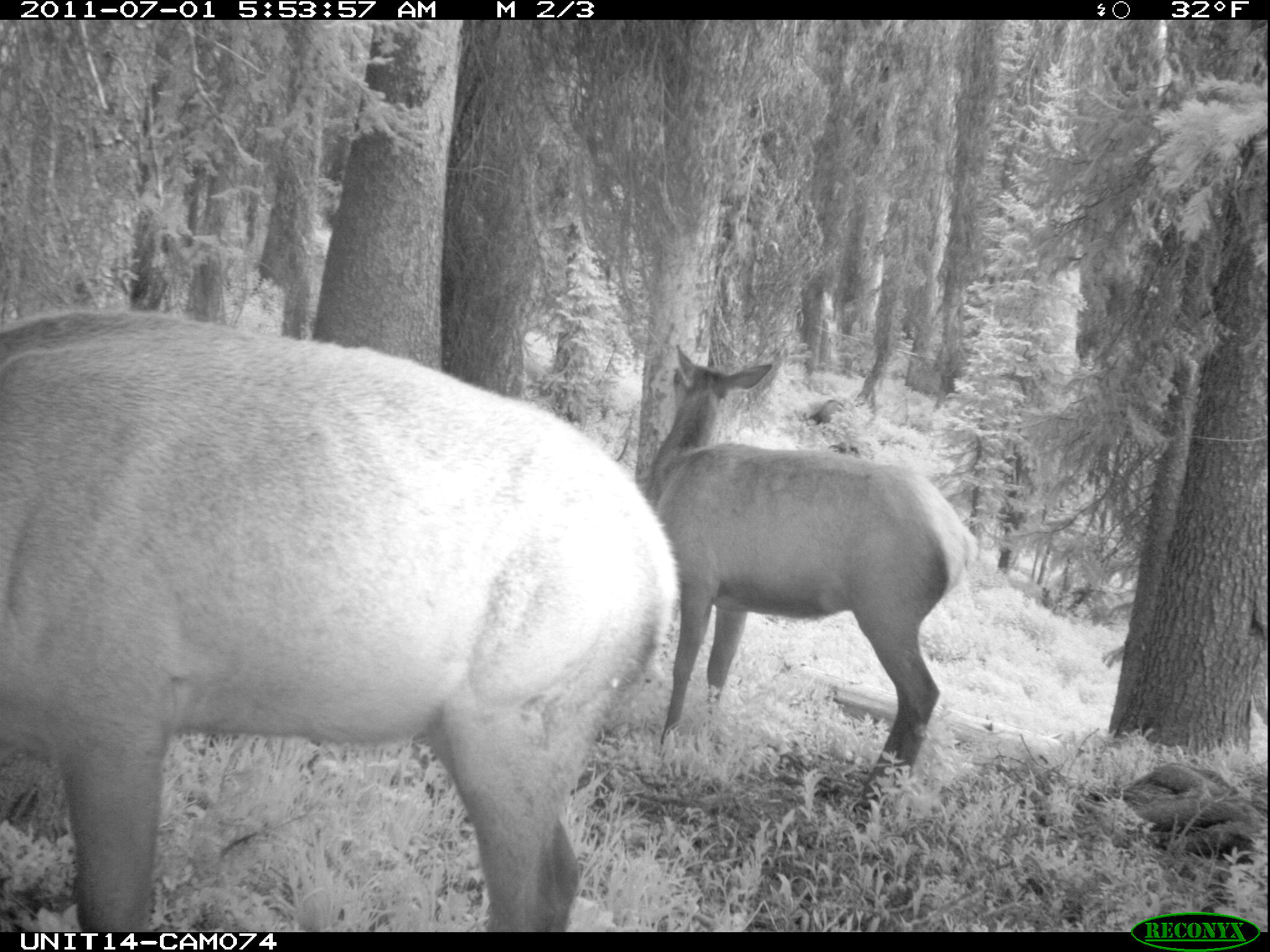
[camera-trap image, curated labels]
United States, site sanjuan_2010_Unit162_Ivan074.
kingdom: Animalia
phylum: Chordata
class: Mammalia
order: Artiodactyla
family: Cervidae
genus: Cervus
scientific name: Cervus elaphus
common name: red deer